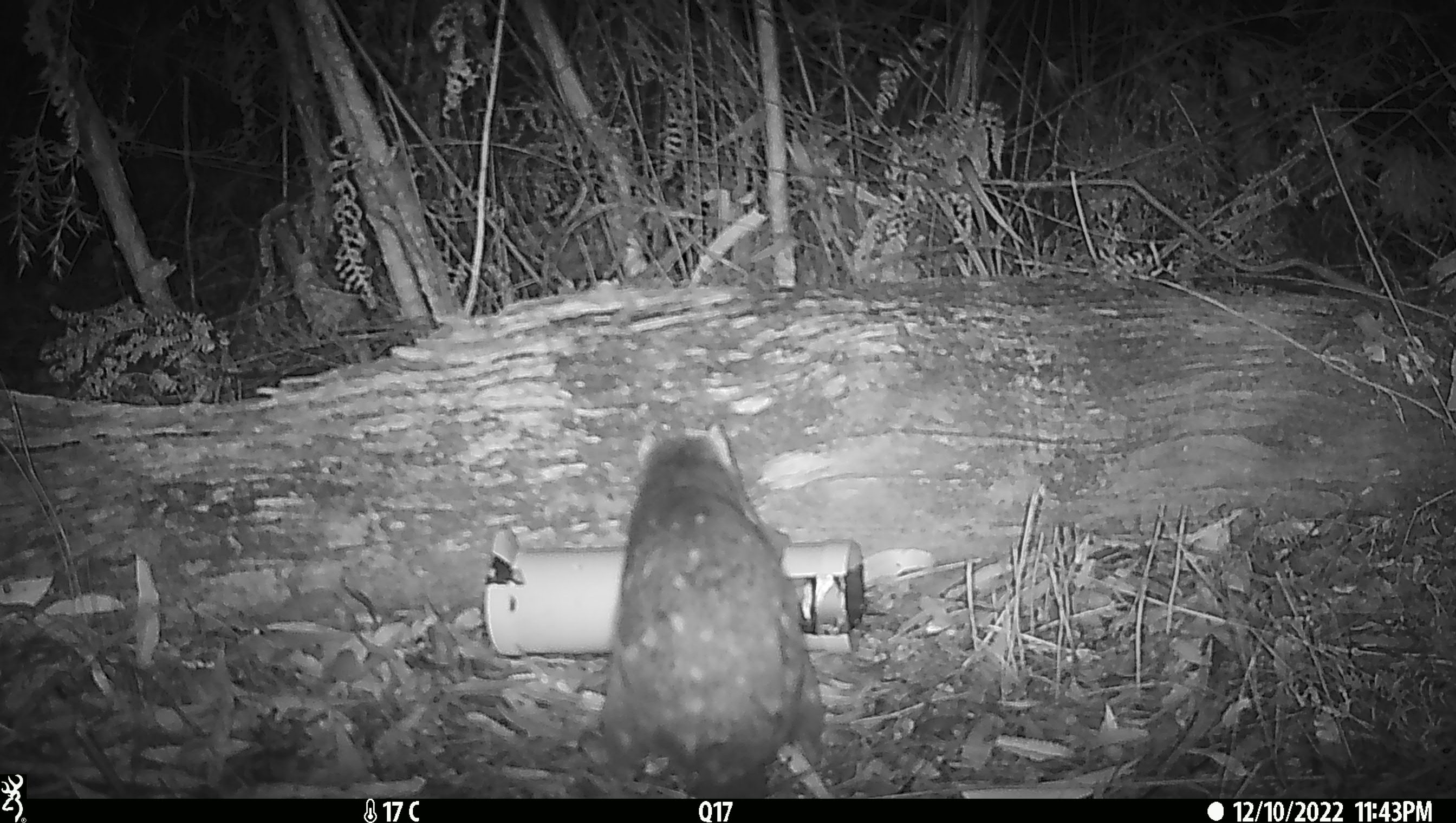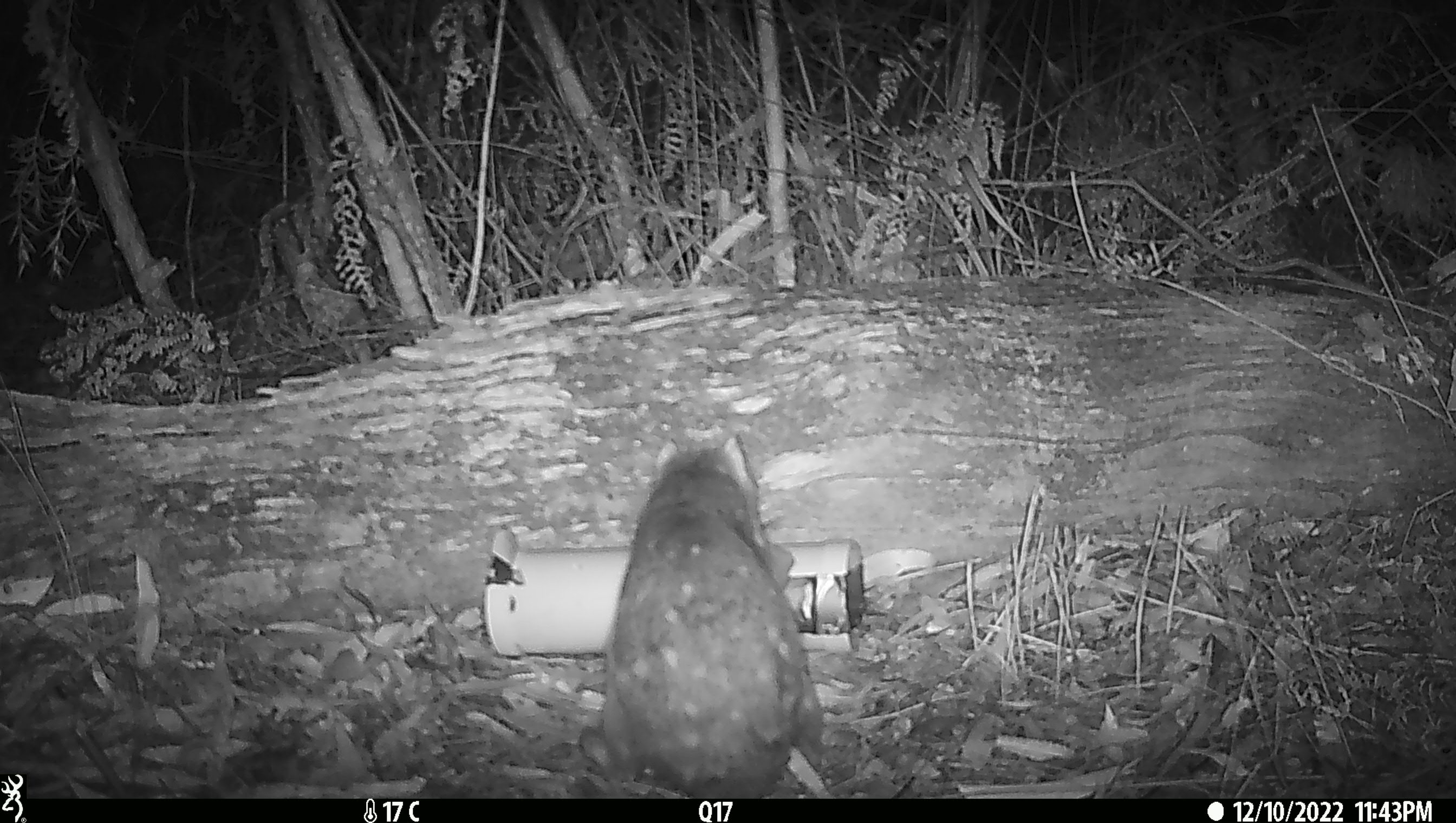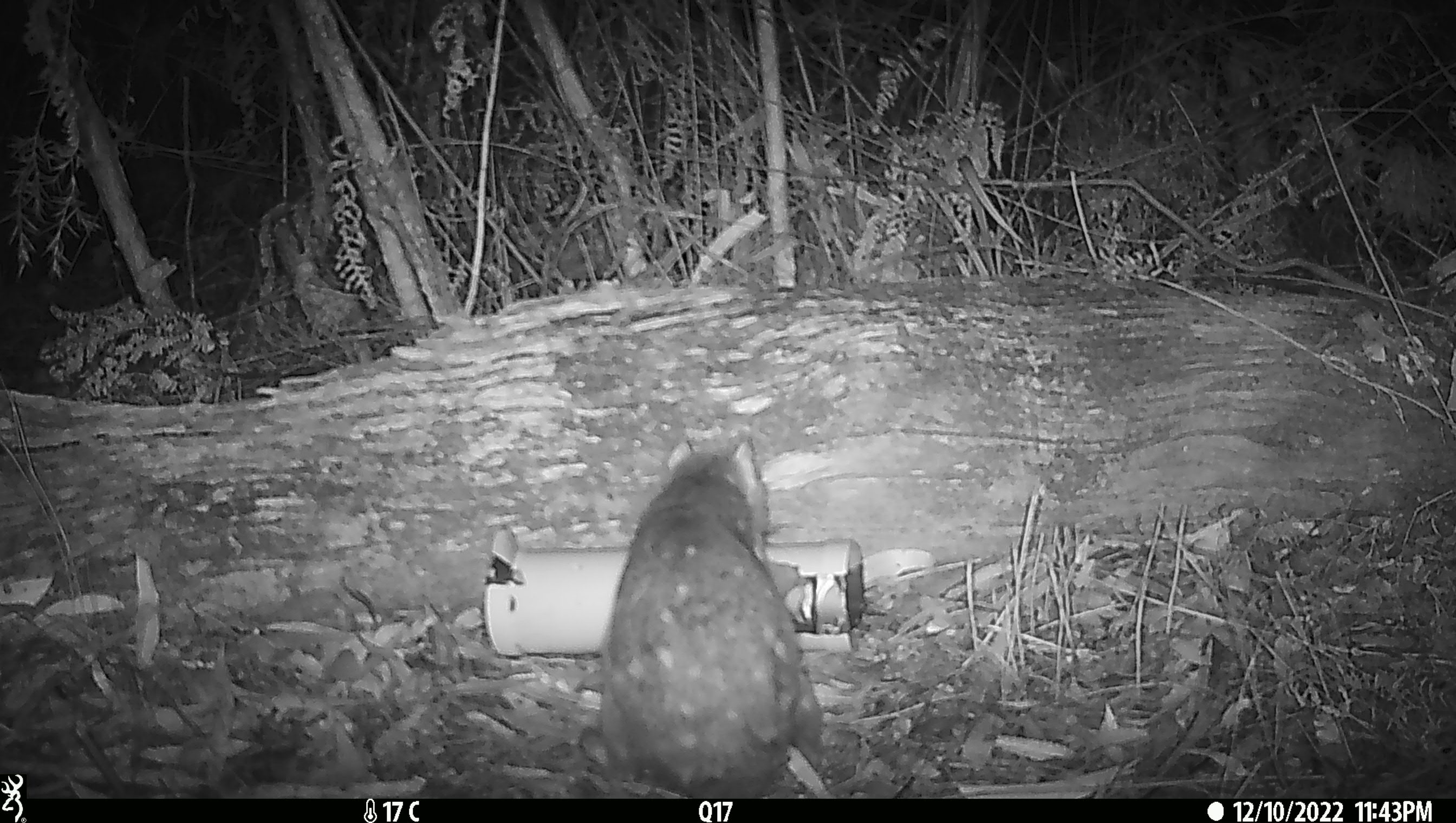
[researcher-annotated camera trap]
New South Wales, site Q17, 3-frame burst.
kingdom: Animalia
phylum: Chordata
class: Mammalia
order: Dasyuromorphia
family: Dasyuridae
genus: Dasyurus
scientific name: Dasyurus maculatus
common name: spotted-tailed quoll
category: quoll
Quoll (spotted-tailed quoll) (Dasyurus maculatus).